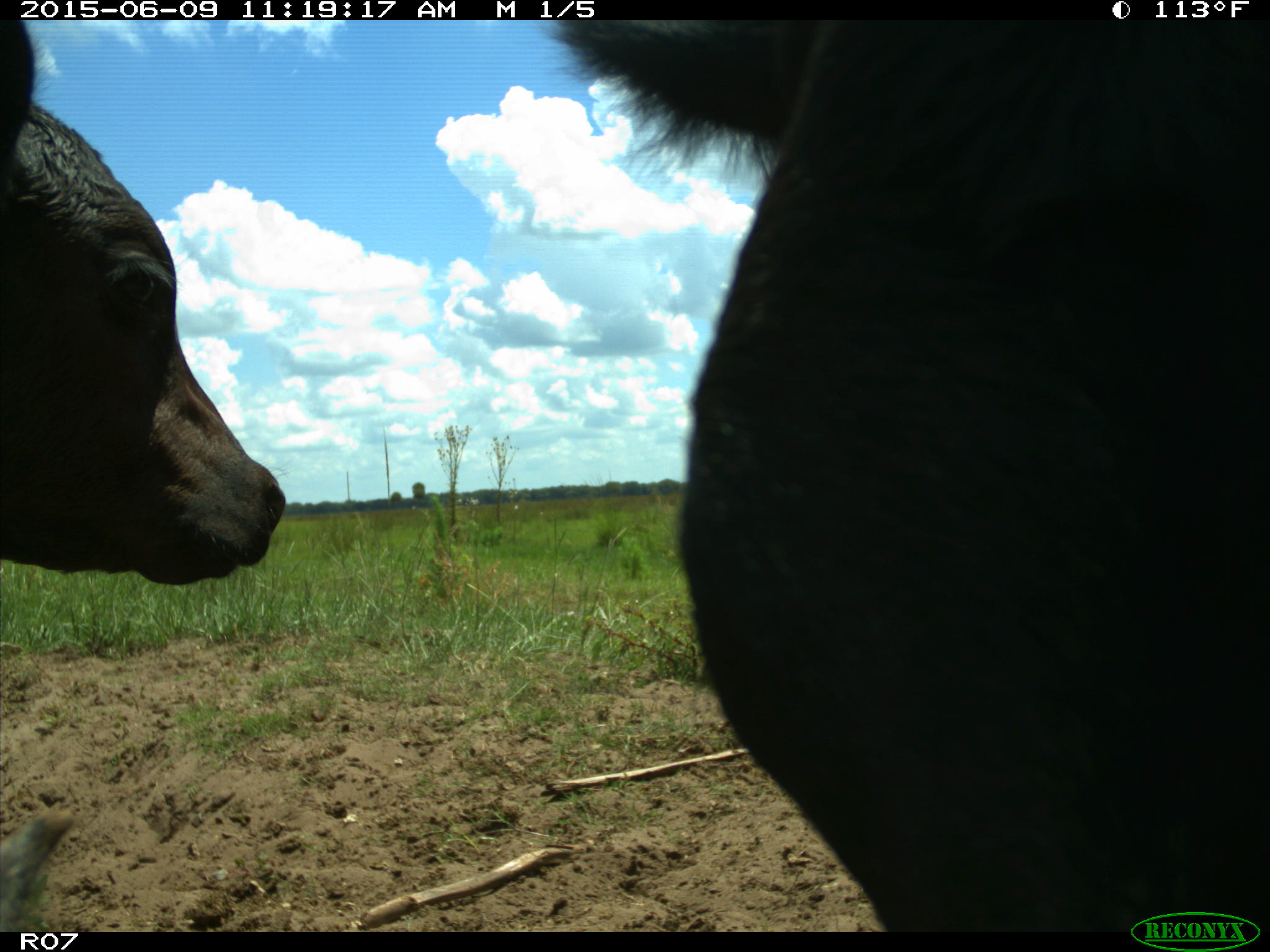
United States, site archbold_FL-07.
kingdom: Animalia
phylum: Chordata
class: Mammalia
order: Artiodactyla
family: Bovidae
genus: Bos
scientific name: Bos taurus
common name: domestic cow